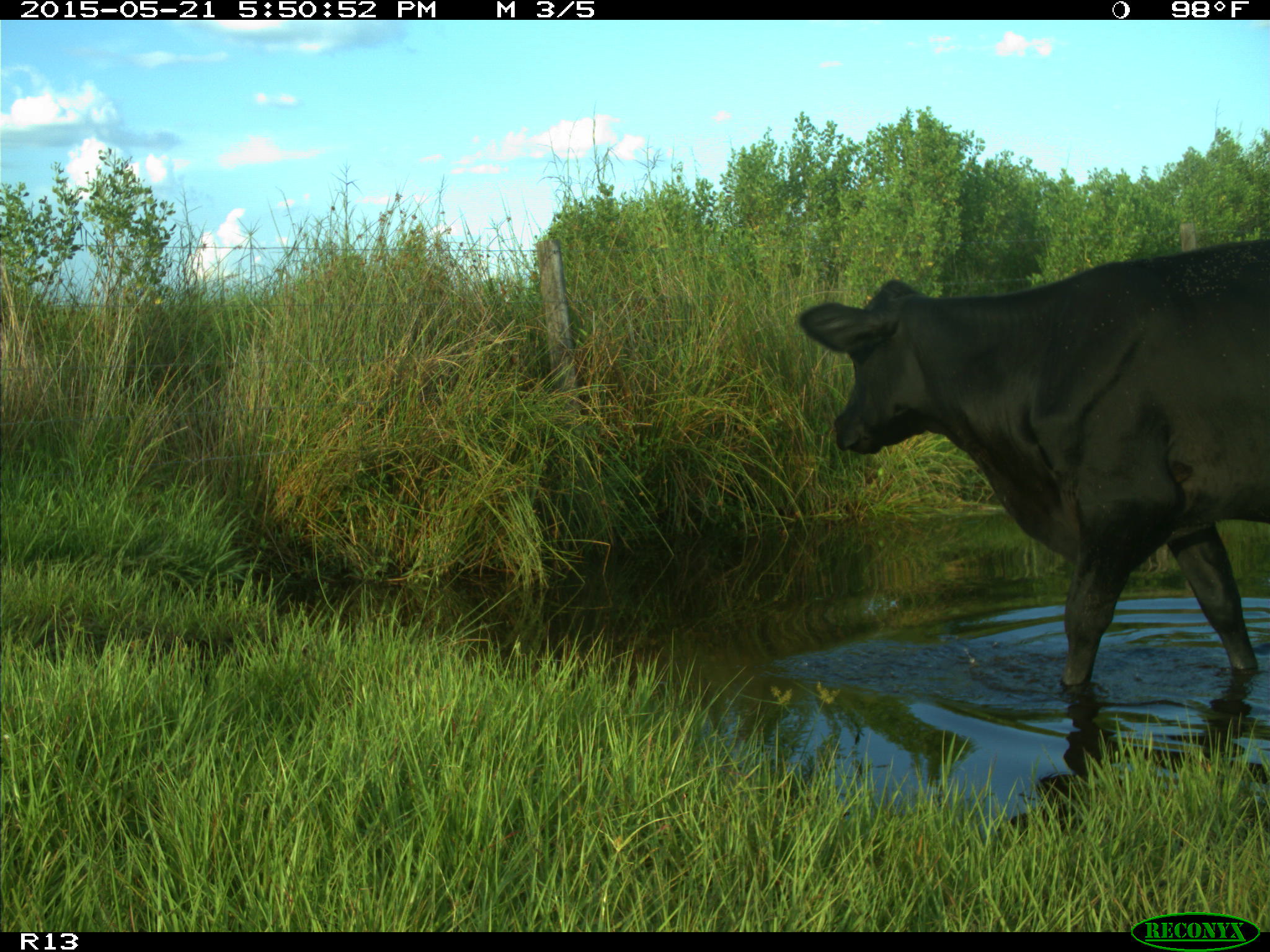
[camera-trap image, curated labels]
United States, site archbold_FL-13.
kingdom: Animalia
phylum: Chordata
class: Mammalia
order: Artiodactyla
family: Bovidae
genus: Bos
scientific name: Bos taurus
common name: domestic cow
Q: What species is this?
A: Bos taurus (domestic cow).